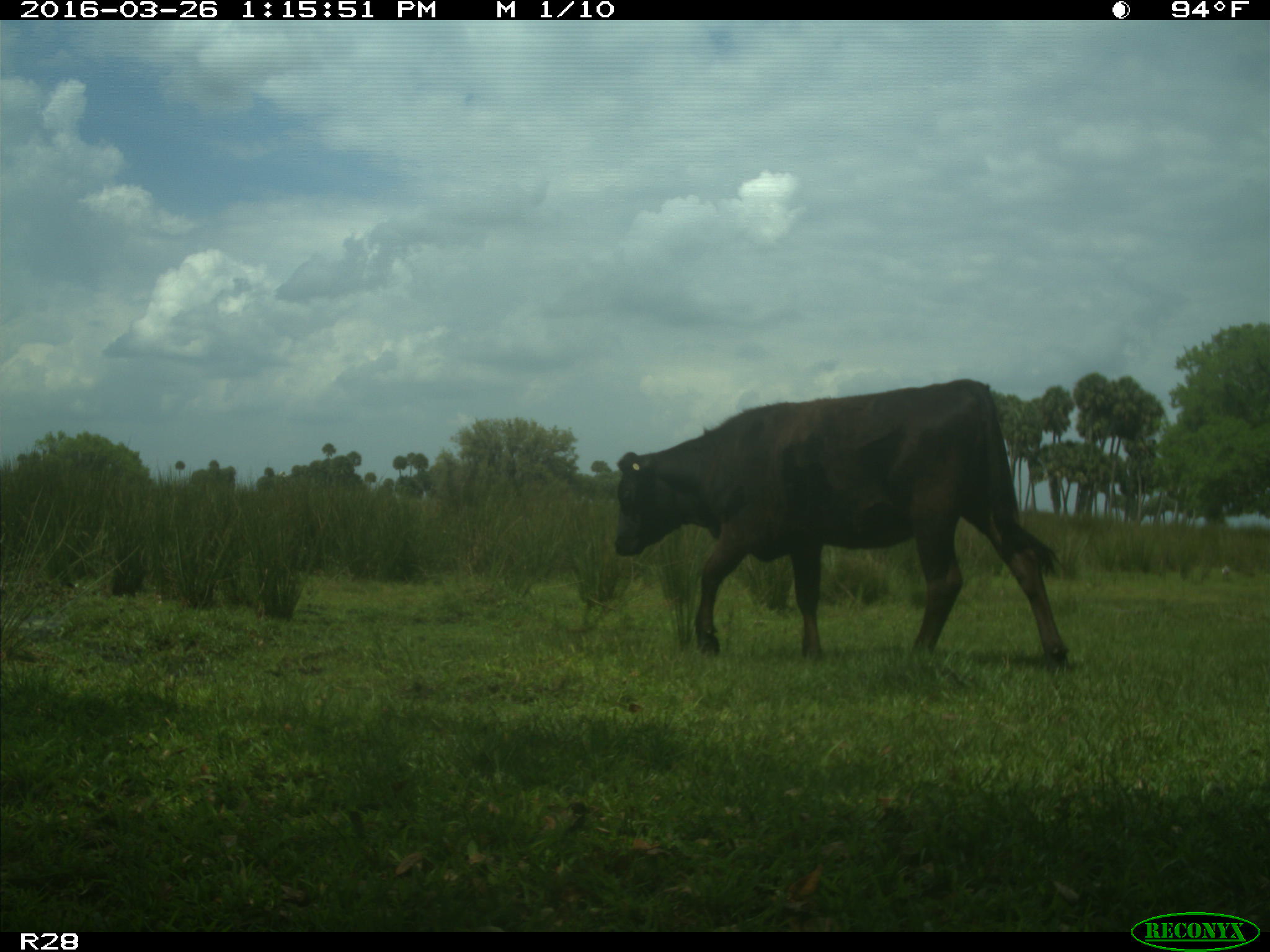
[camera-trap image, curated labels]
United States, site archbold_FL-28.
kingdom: Animalia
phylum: Chordata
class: Mammalia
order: Artiodactyla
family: Bovidae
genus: Bos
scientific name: Bos taurus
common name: domestic cow